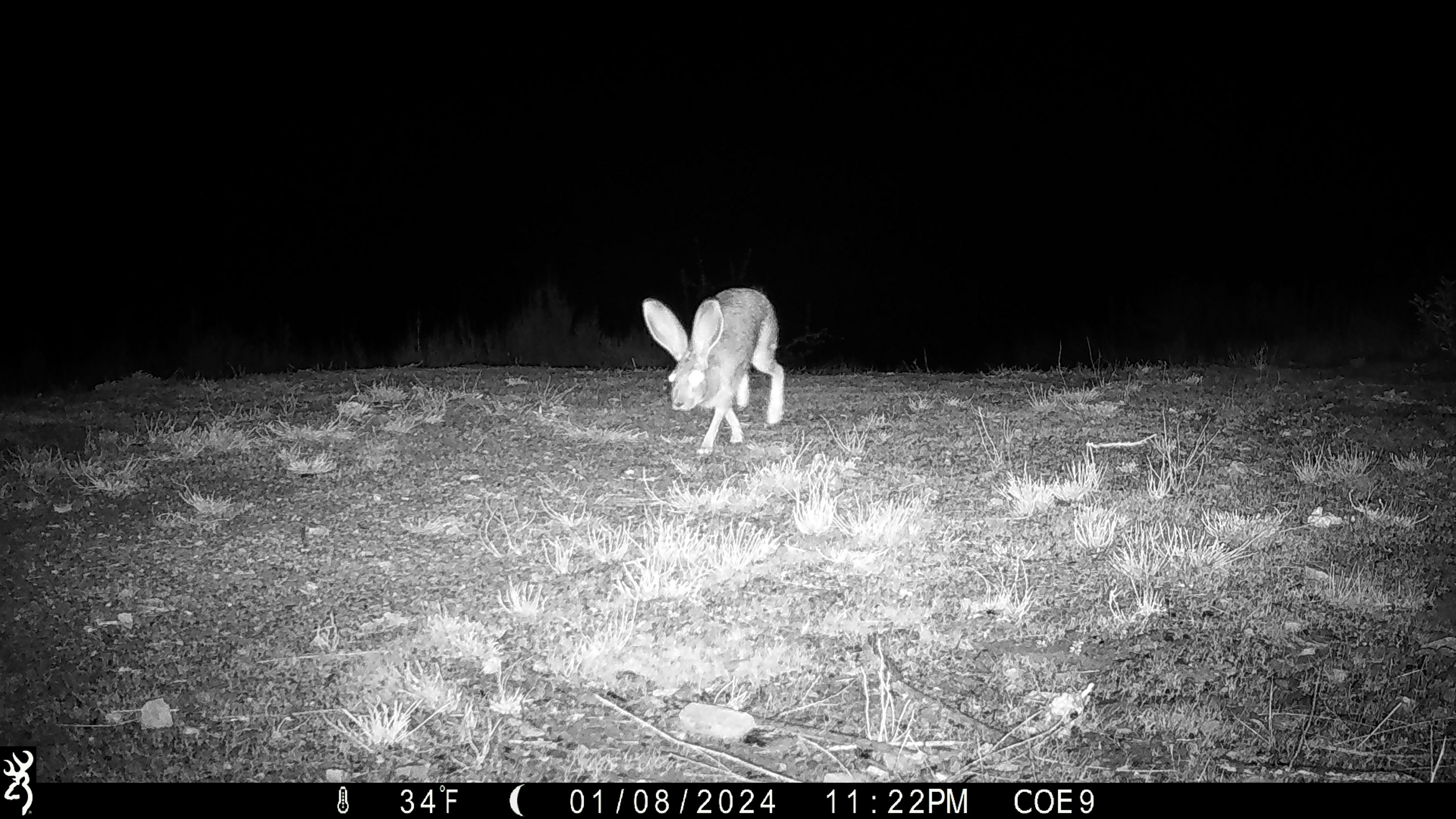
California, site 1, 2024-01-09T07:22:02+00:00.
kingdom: Animalia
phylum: Chordata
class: Mammalia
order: Lagomorpha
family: Leporidae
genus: Lepus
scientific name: Lepus californicus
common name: black-tailed jackrabbit